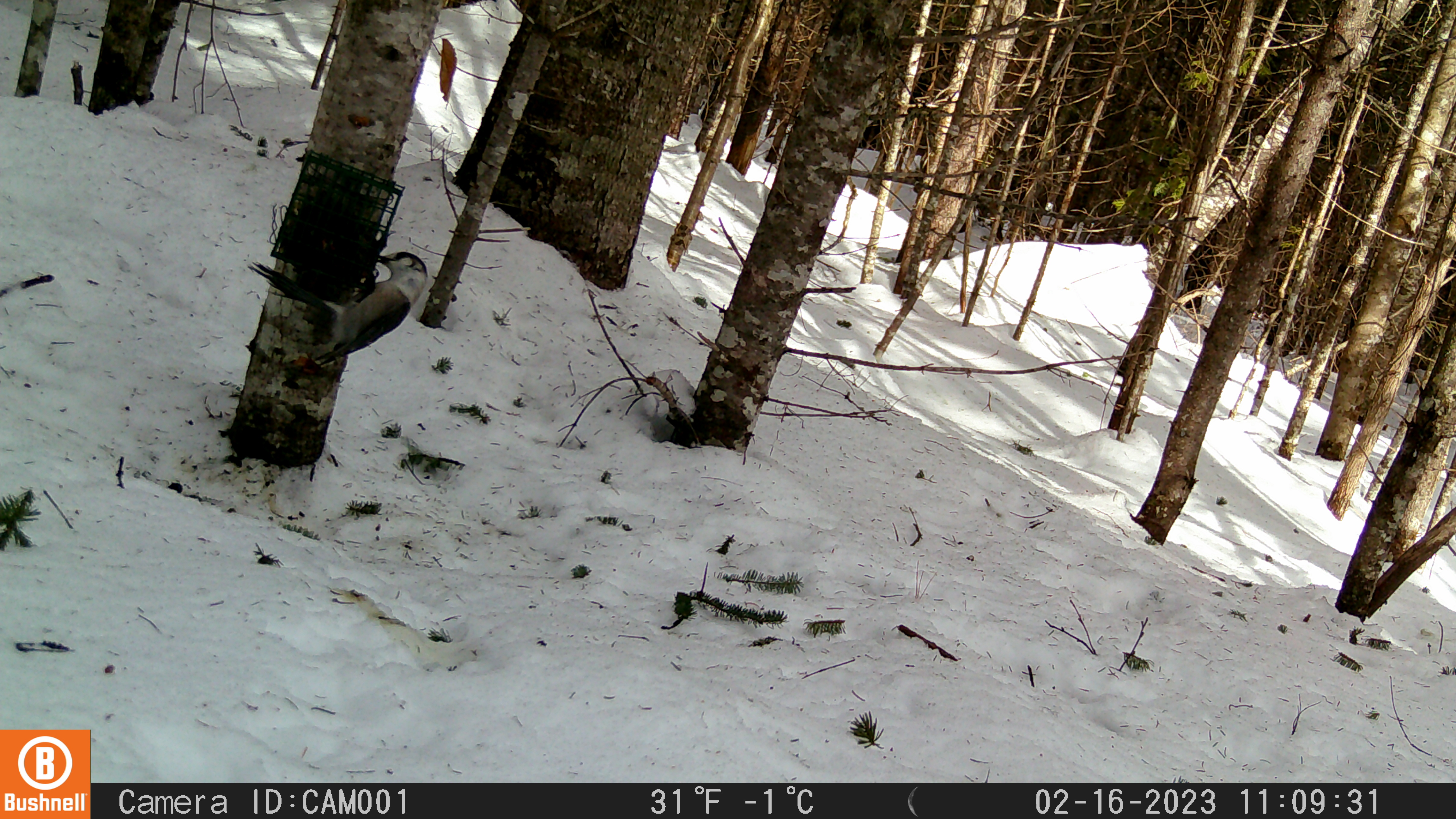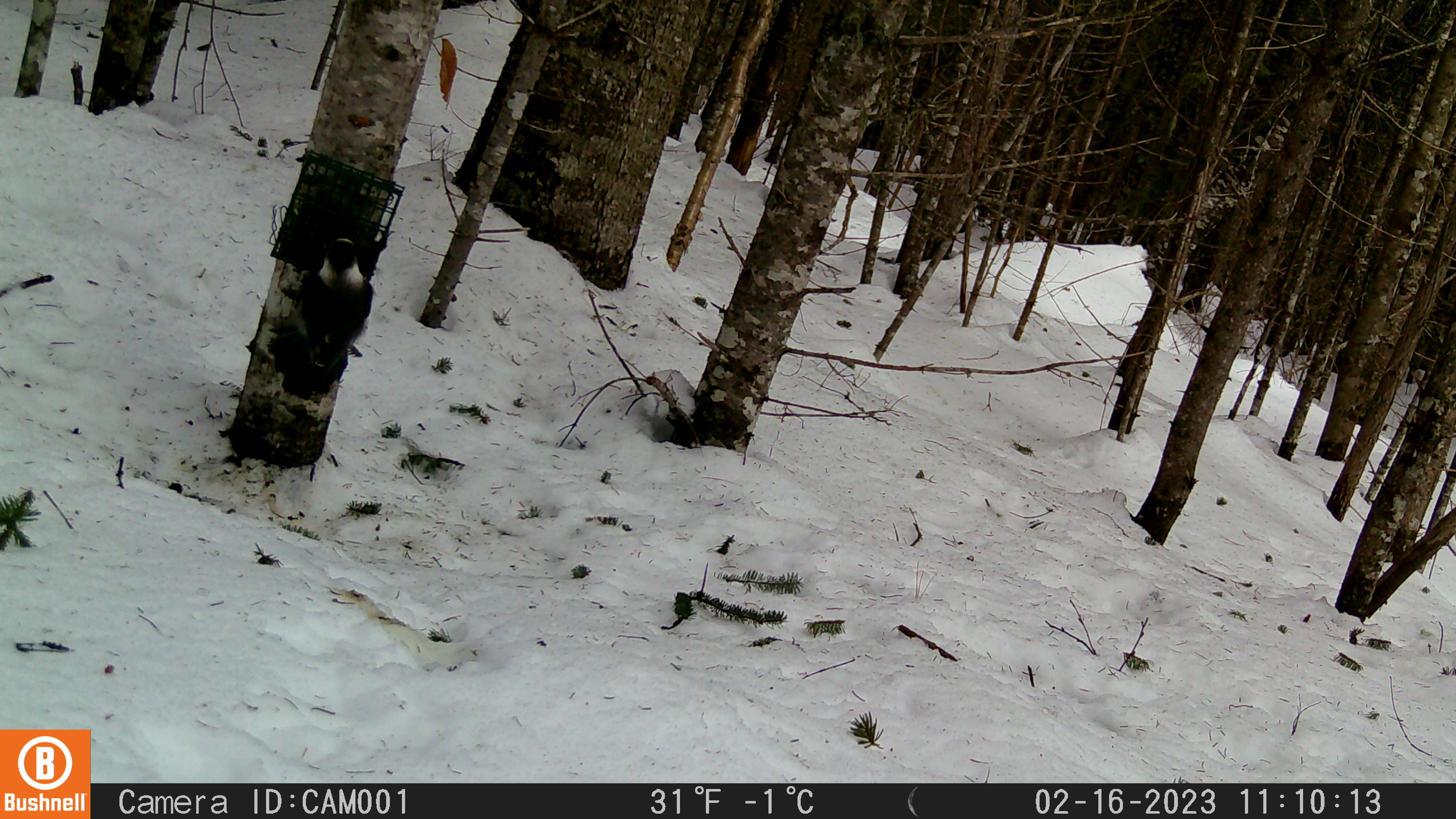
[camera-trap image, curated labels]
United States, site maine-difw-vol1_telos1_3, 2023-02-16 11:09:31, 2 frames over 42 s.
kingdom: Animalia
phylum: Chordata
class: Aves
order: Passeriformes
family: Corvidae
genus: Perisoreus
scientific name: Perisoreus canadensis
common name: canada jay